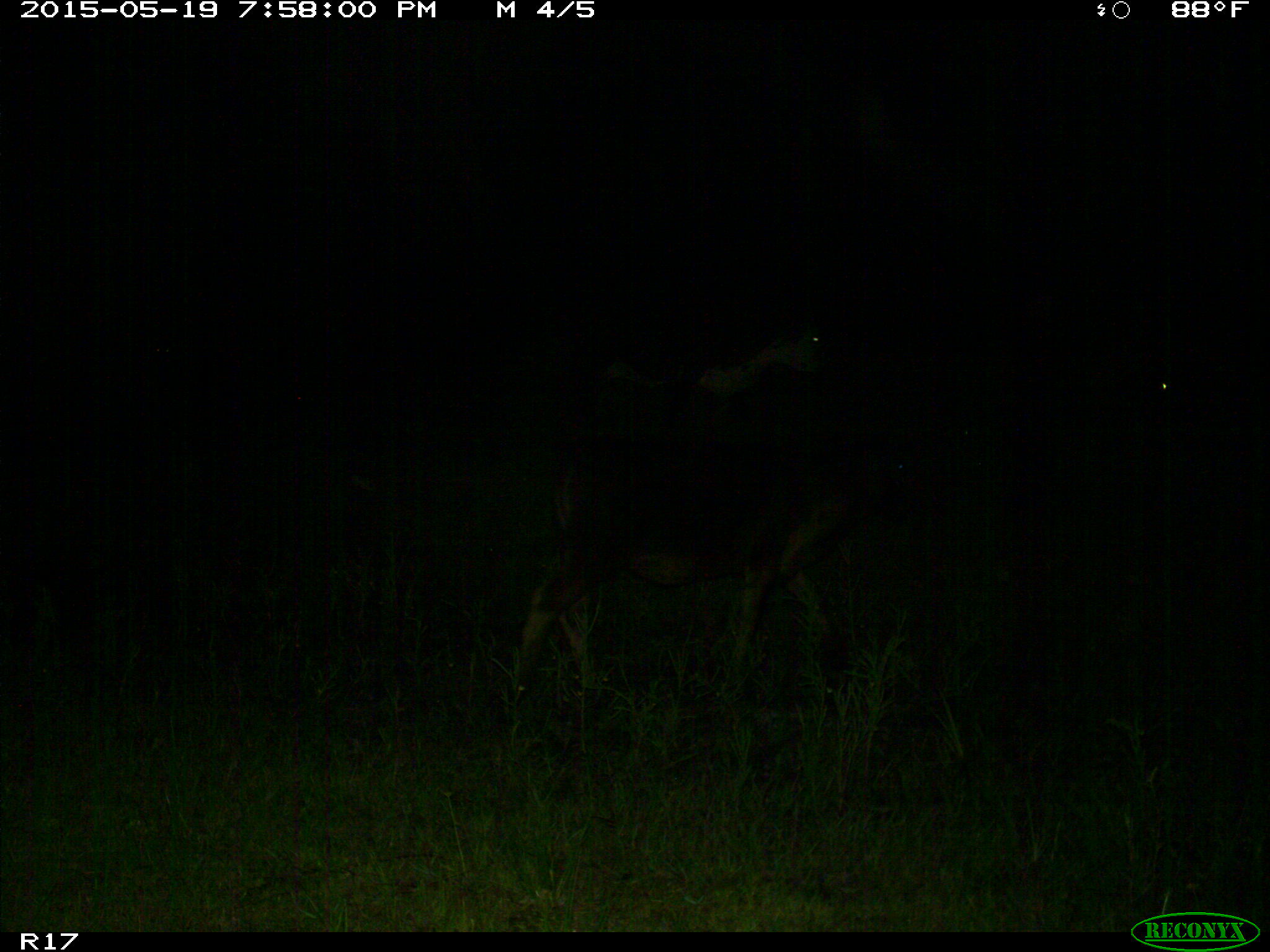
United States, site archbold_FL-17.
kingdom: Animalia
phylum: Chordata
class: Mammalia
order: Artiodactyla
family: Bovidae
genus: Bos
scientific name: Bos taurus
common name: domestic cow